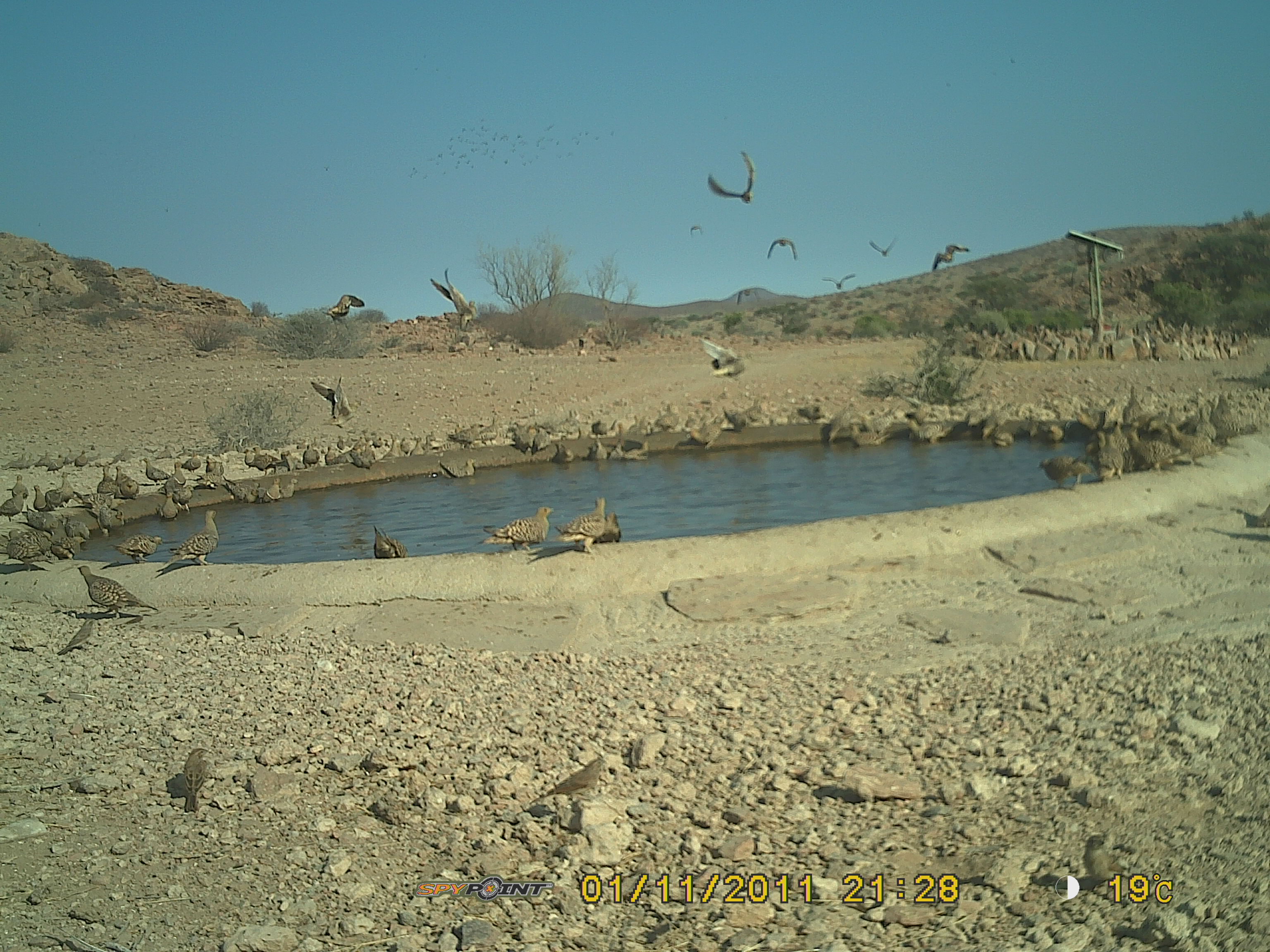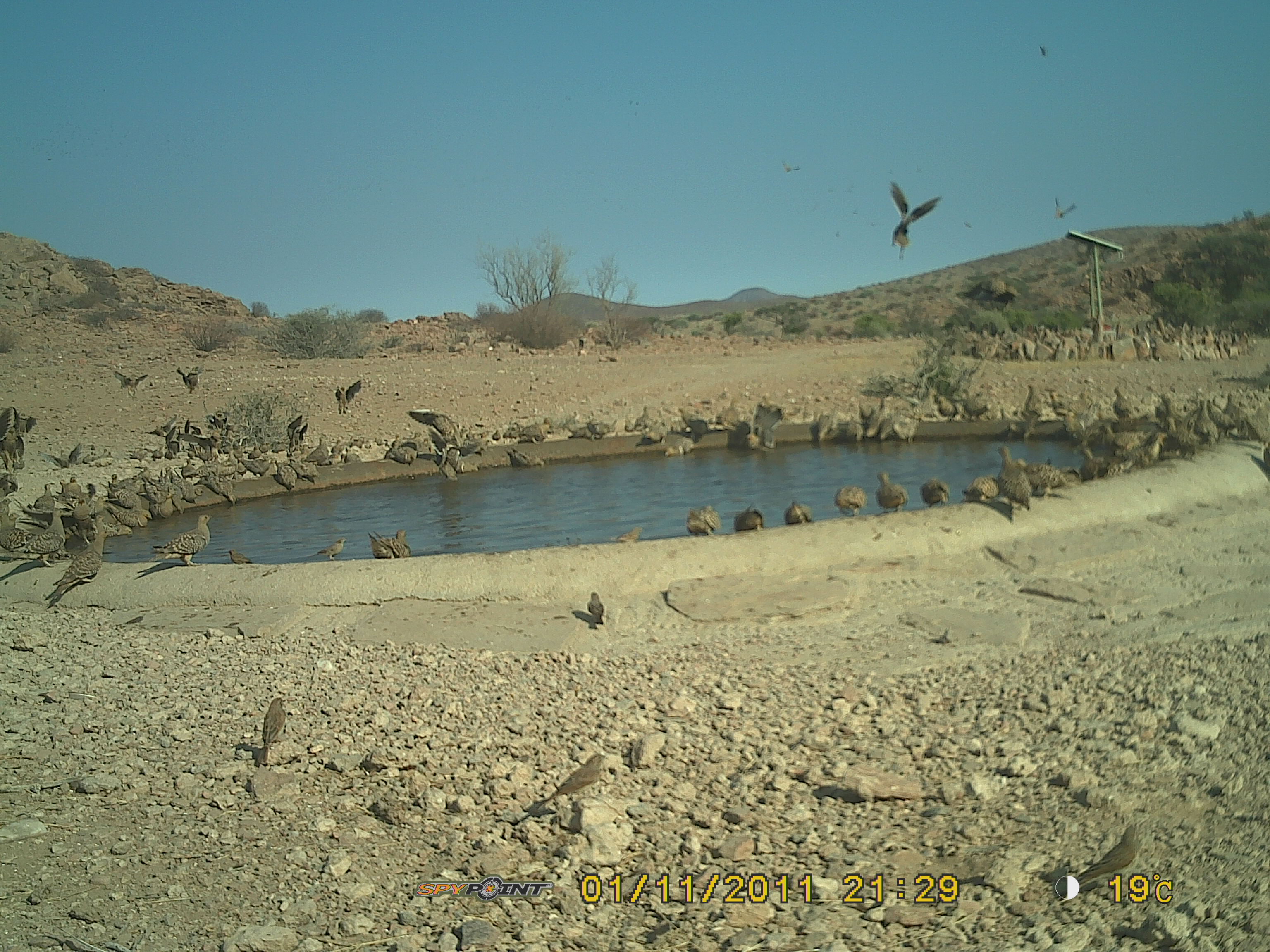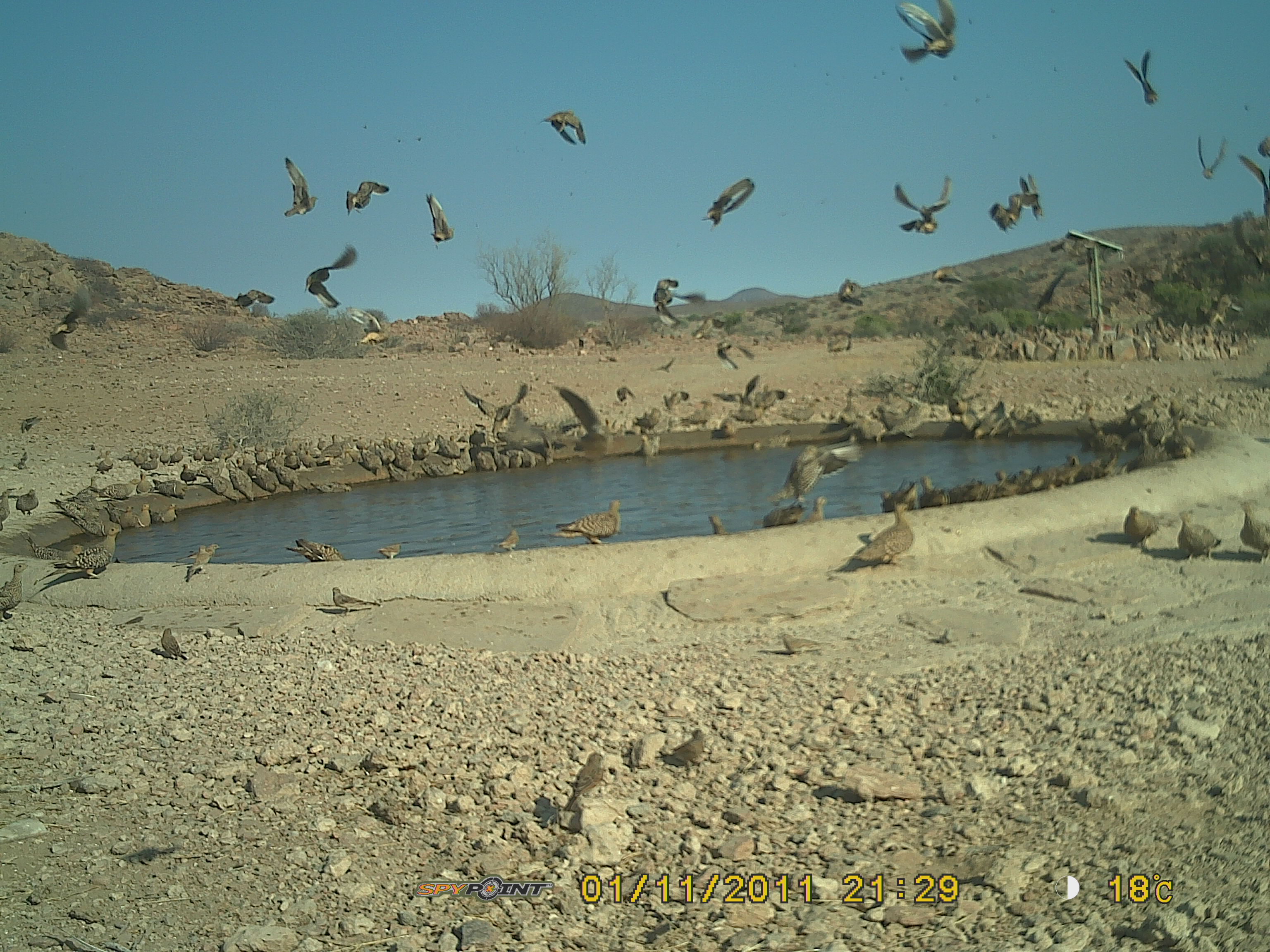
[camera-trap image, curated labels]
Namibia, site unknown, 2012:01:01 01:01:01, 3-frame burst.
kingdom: Animalia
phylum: Chordata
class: Aves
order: Pterocliformes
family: Pteroclidae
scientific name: Pteroclidae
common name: sandgrouse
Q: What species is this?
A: Pteroclidae (sandgrouse).